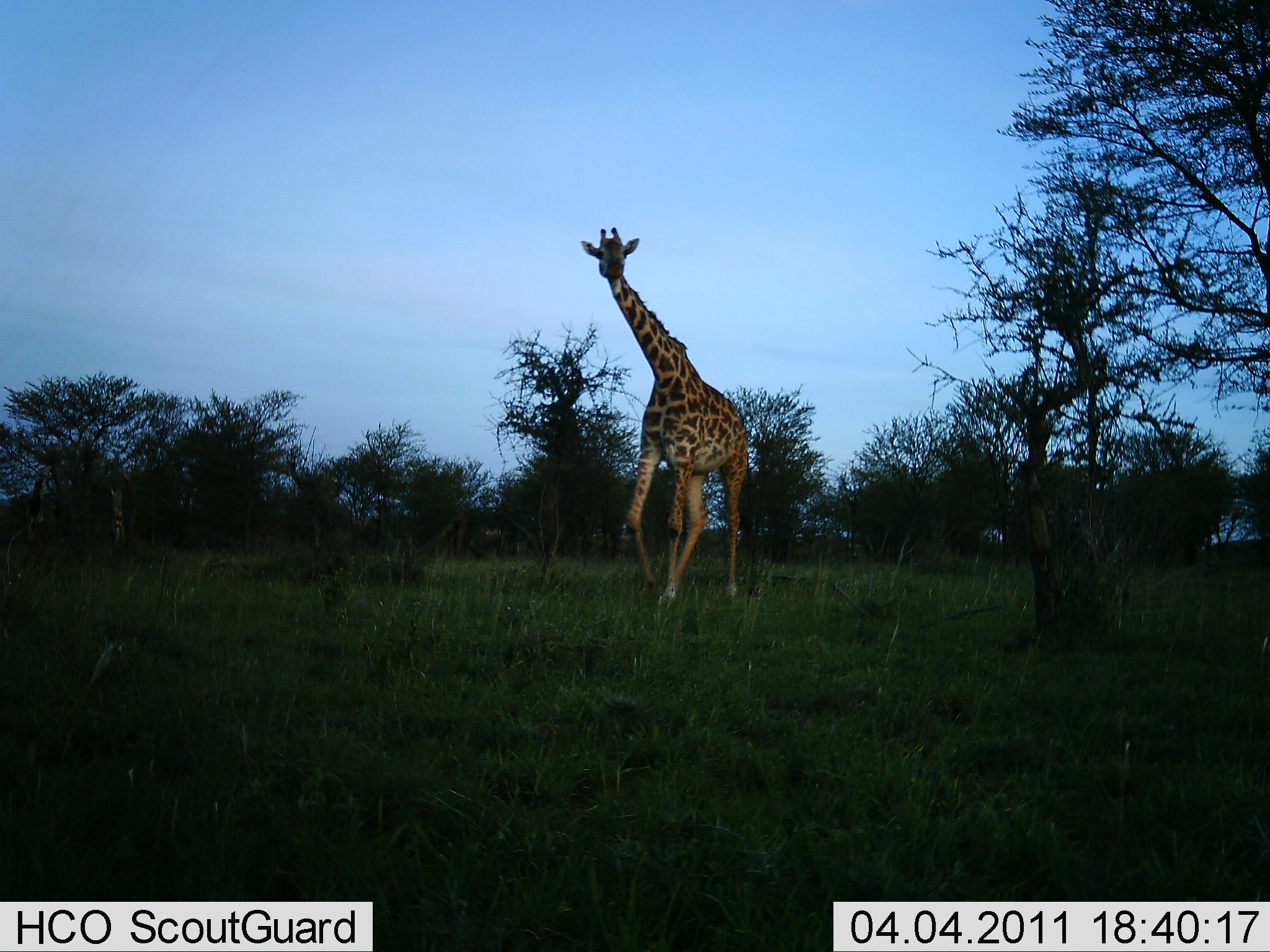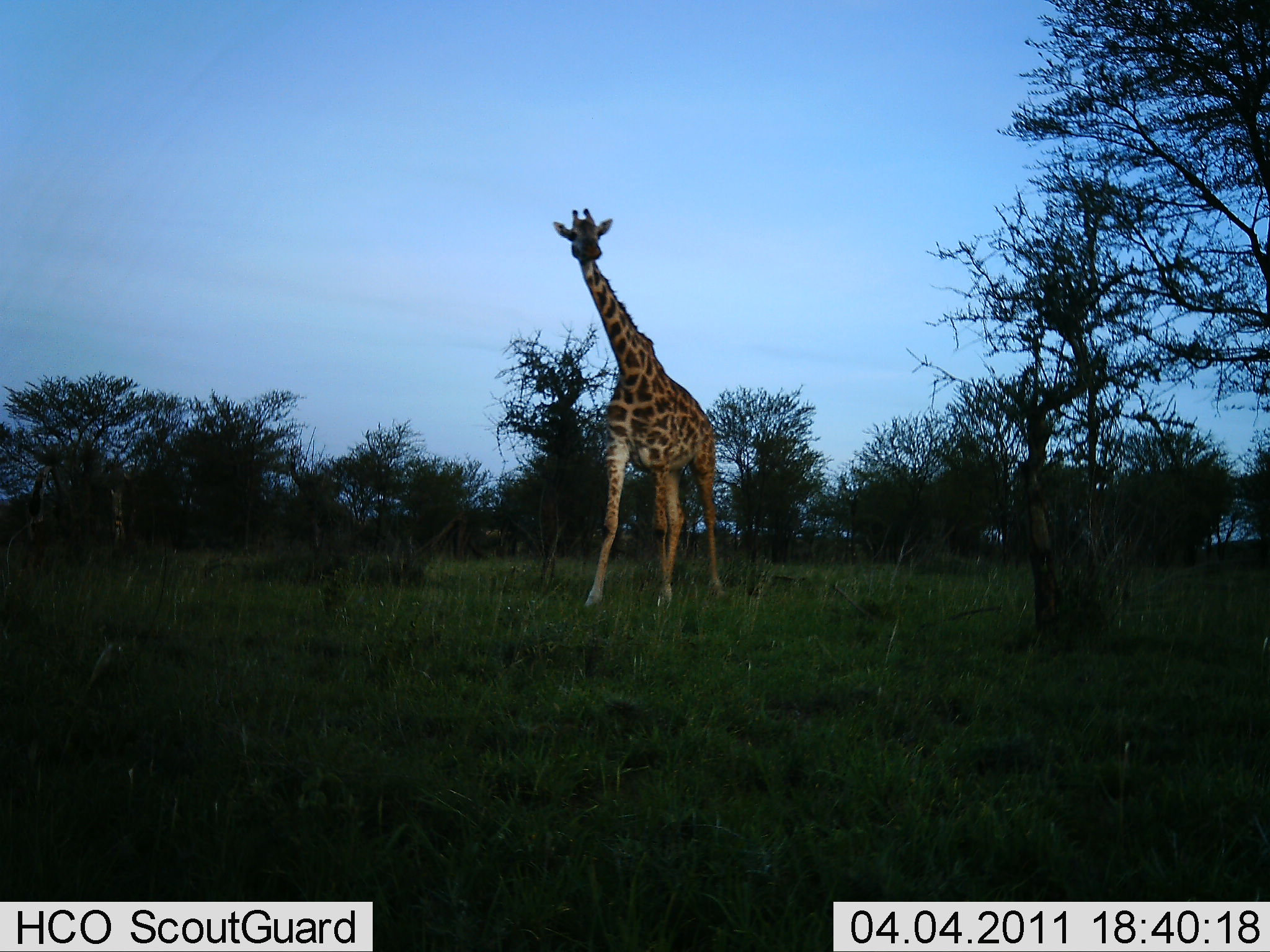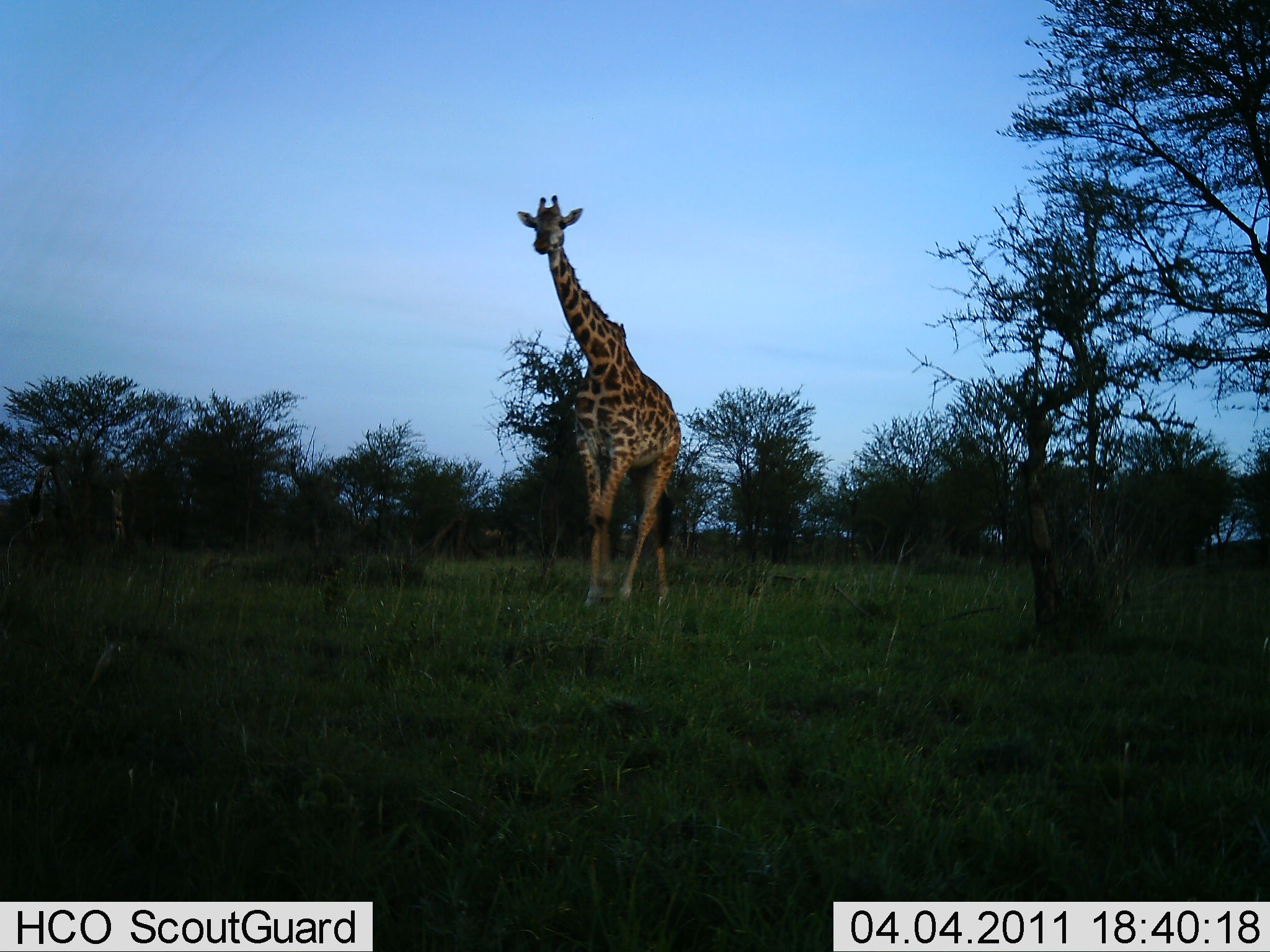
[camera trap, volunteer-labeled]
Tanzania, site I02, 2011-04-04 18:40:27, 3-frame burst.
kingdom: Animalia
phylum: Chordata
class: Mammalia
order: Artiodactyla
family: Giraffidae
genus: Giraffa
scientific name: Giraffa camelopardalis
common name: giraffe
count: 1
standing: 8%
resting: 0%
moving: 92%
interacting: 0%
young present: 0%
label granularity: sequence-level